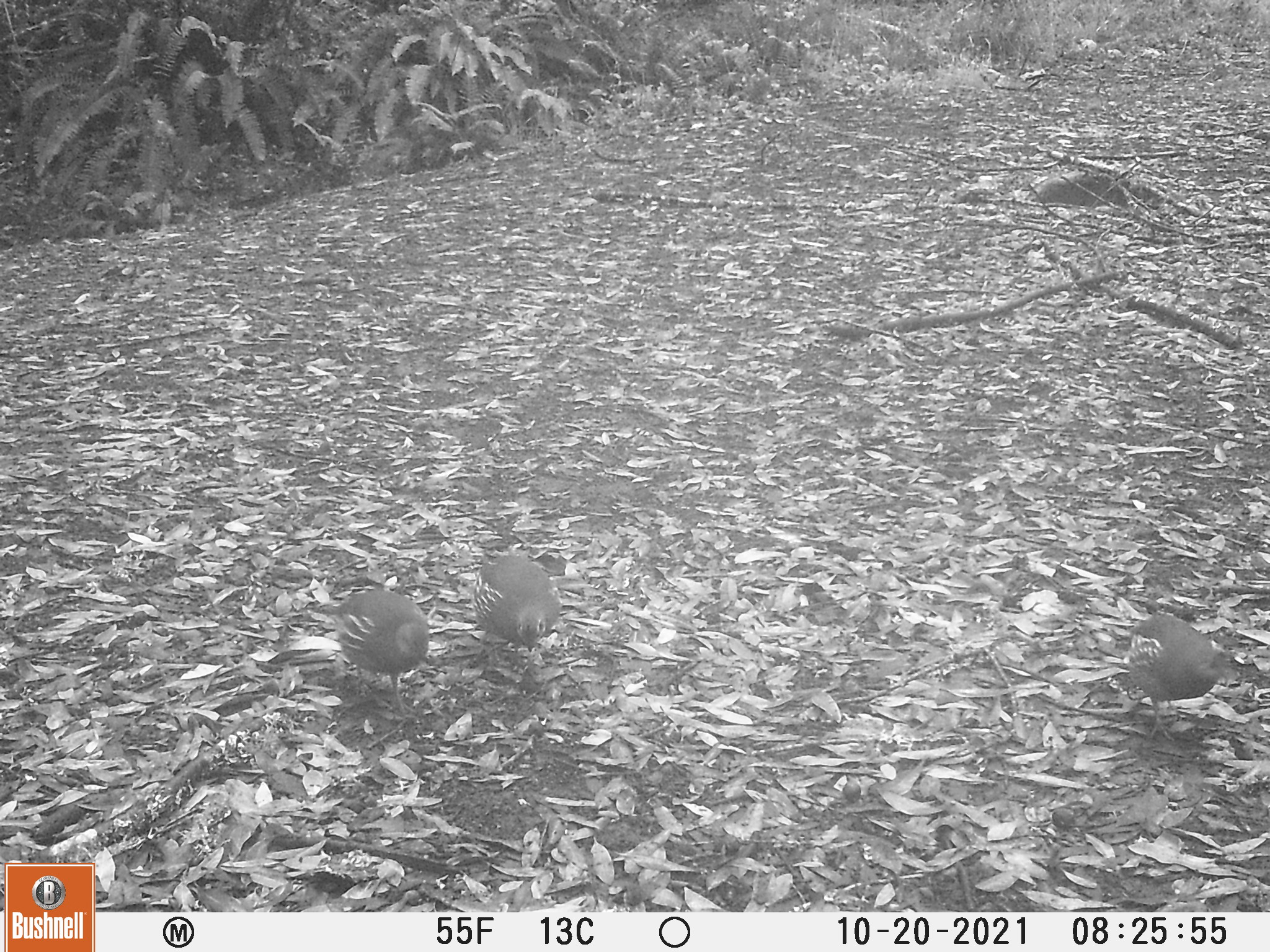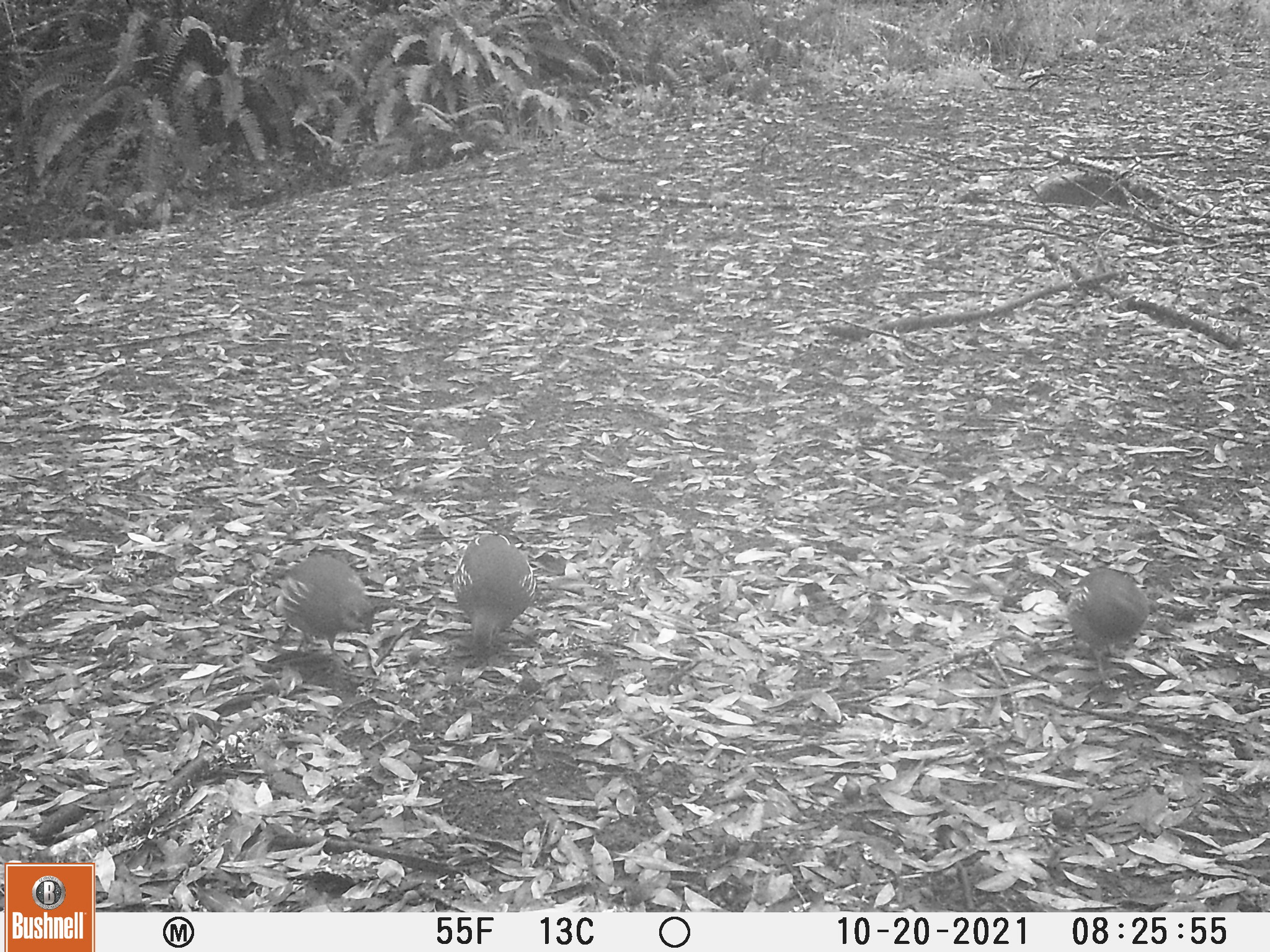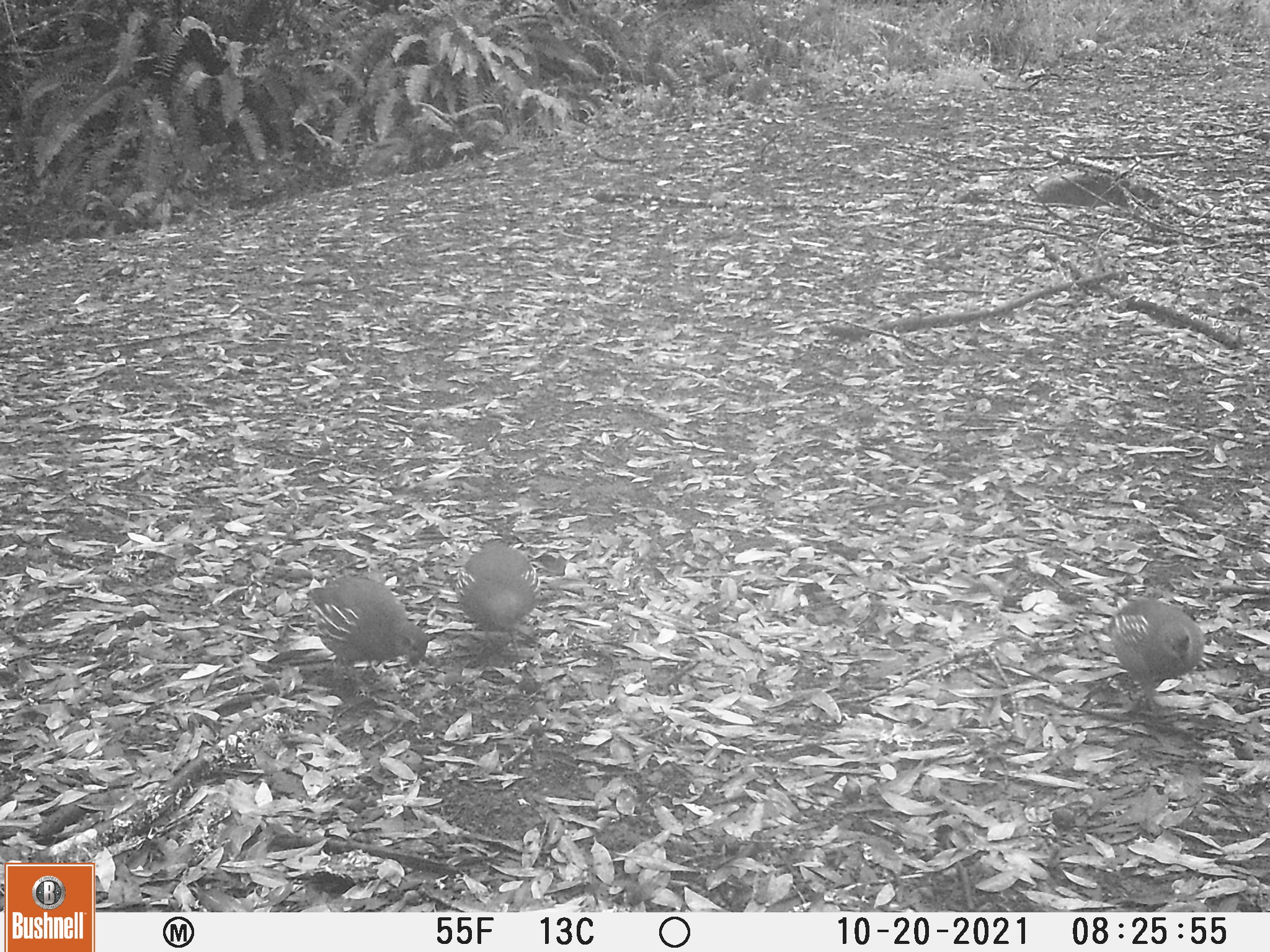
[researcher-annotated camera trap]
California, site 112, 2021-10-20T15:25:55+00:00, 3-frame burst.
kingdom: Animalia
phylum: Chordata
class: Aves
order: Galliformes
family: Odontophoridae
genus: Callipepla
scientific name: Callipepla californica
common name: california quail